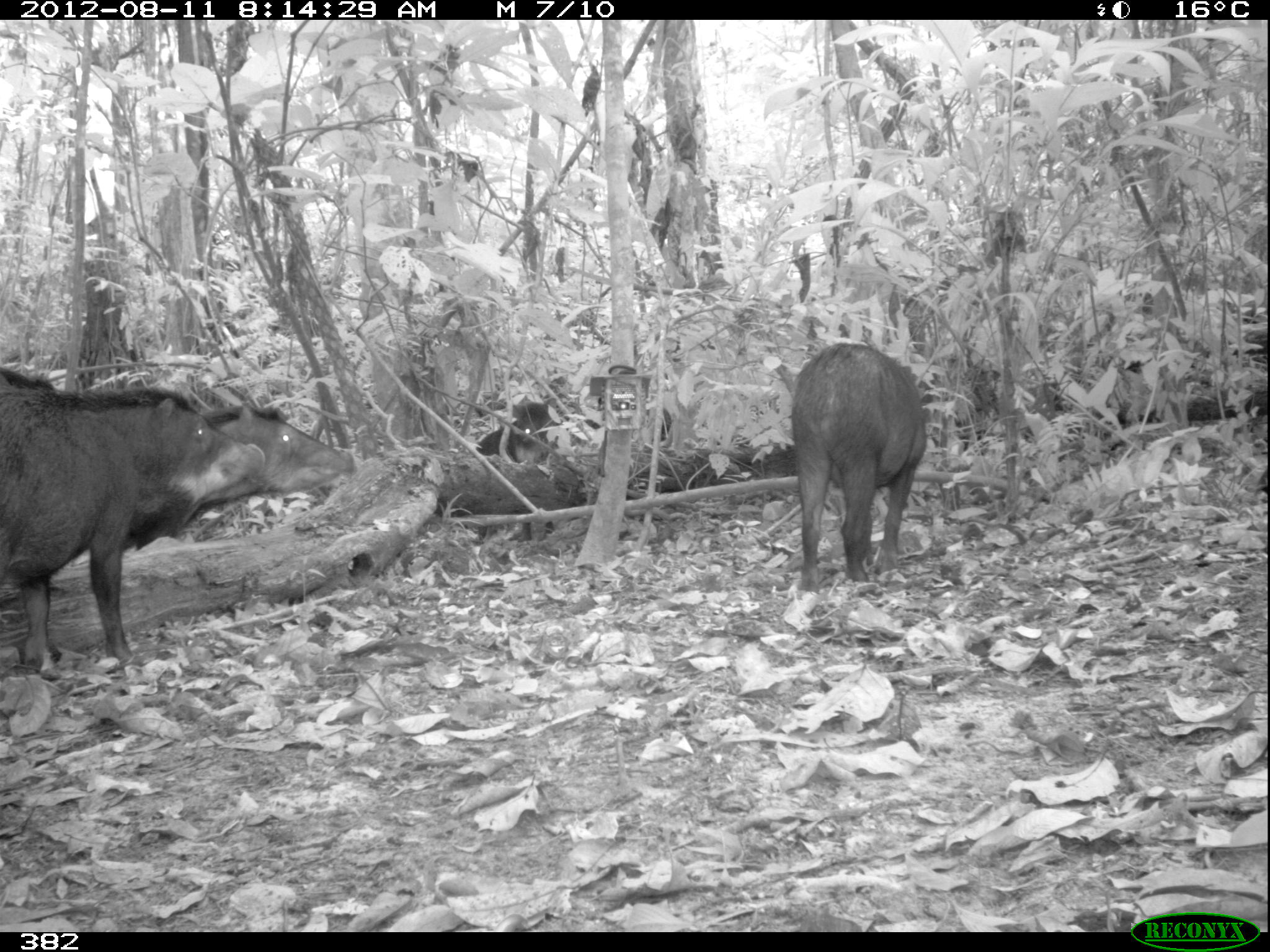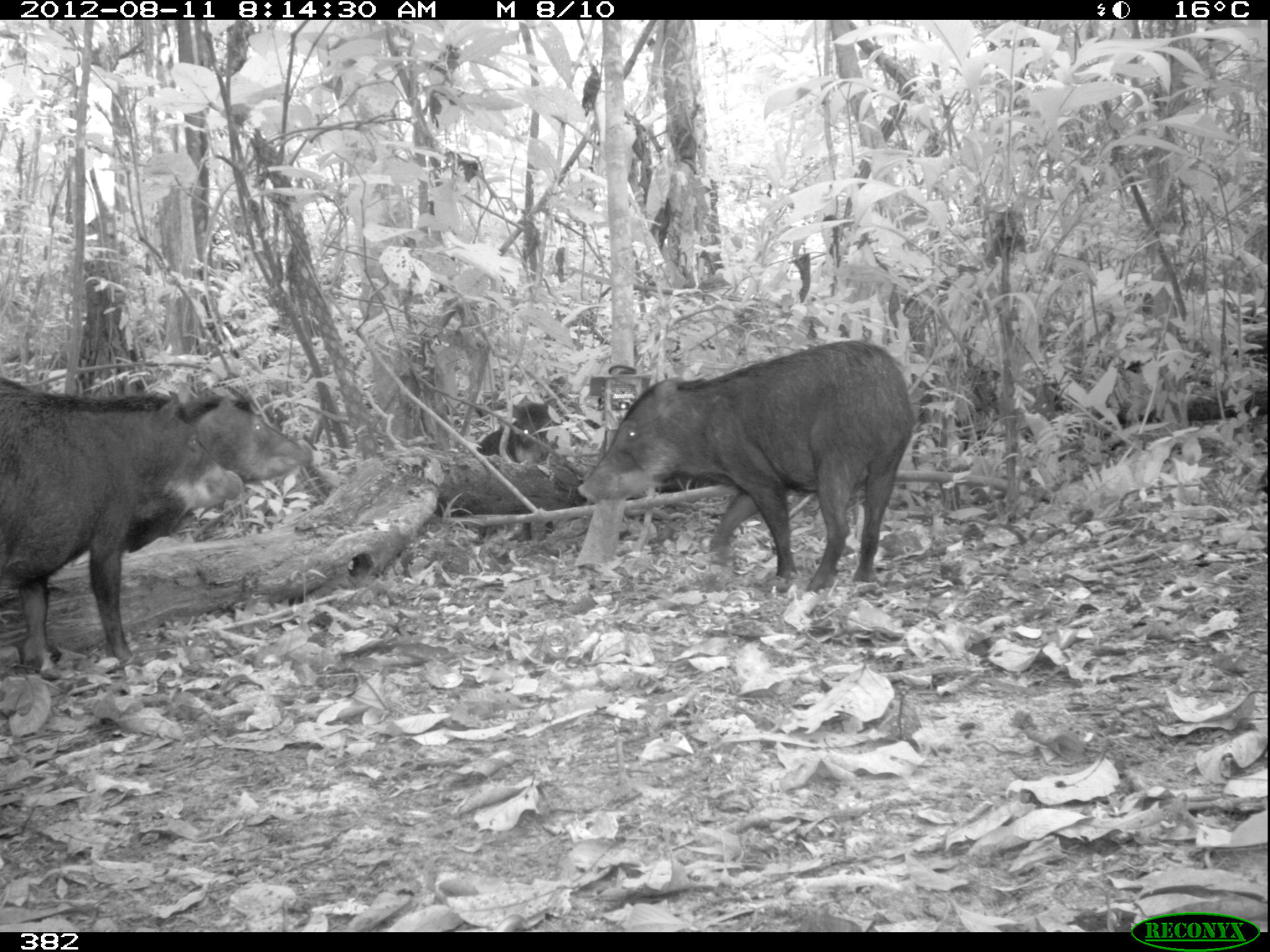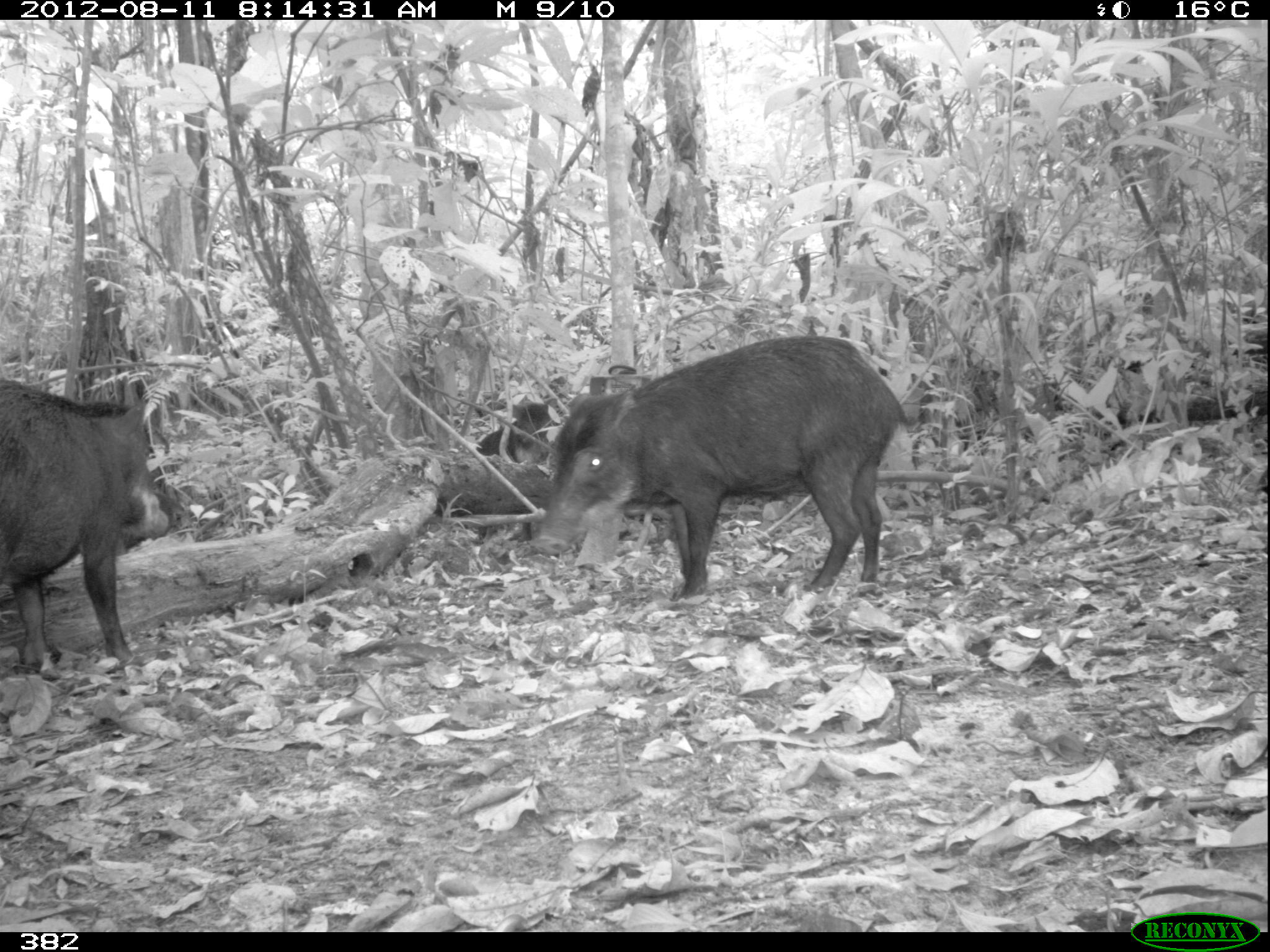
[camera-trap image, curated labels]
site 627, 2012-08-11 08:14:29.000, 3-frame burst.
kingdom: Animalia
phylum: Chordata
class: Mammalia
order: Artiodactyla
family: Tayassuidae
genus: Tayassu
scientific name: Tayassu pecari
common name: white-lipped peccary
Tayassu pecari (white-lipped peccary).